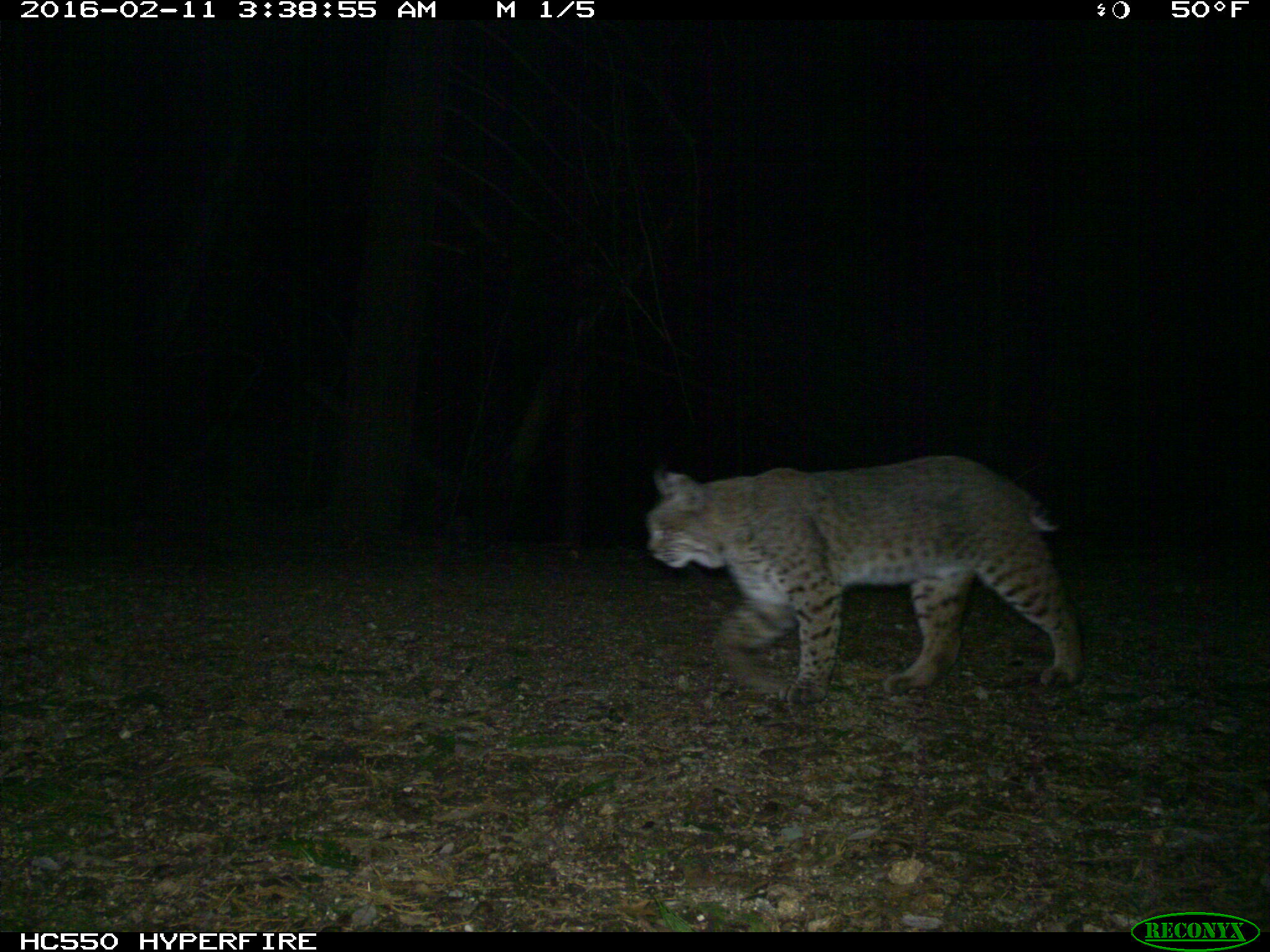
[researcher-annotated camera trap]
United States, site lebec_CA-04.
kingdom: Animalia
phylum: Chordata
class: Mammalia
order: Carnivora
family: Felidae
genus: Lynx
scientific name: Lynx rufus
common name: bobcat